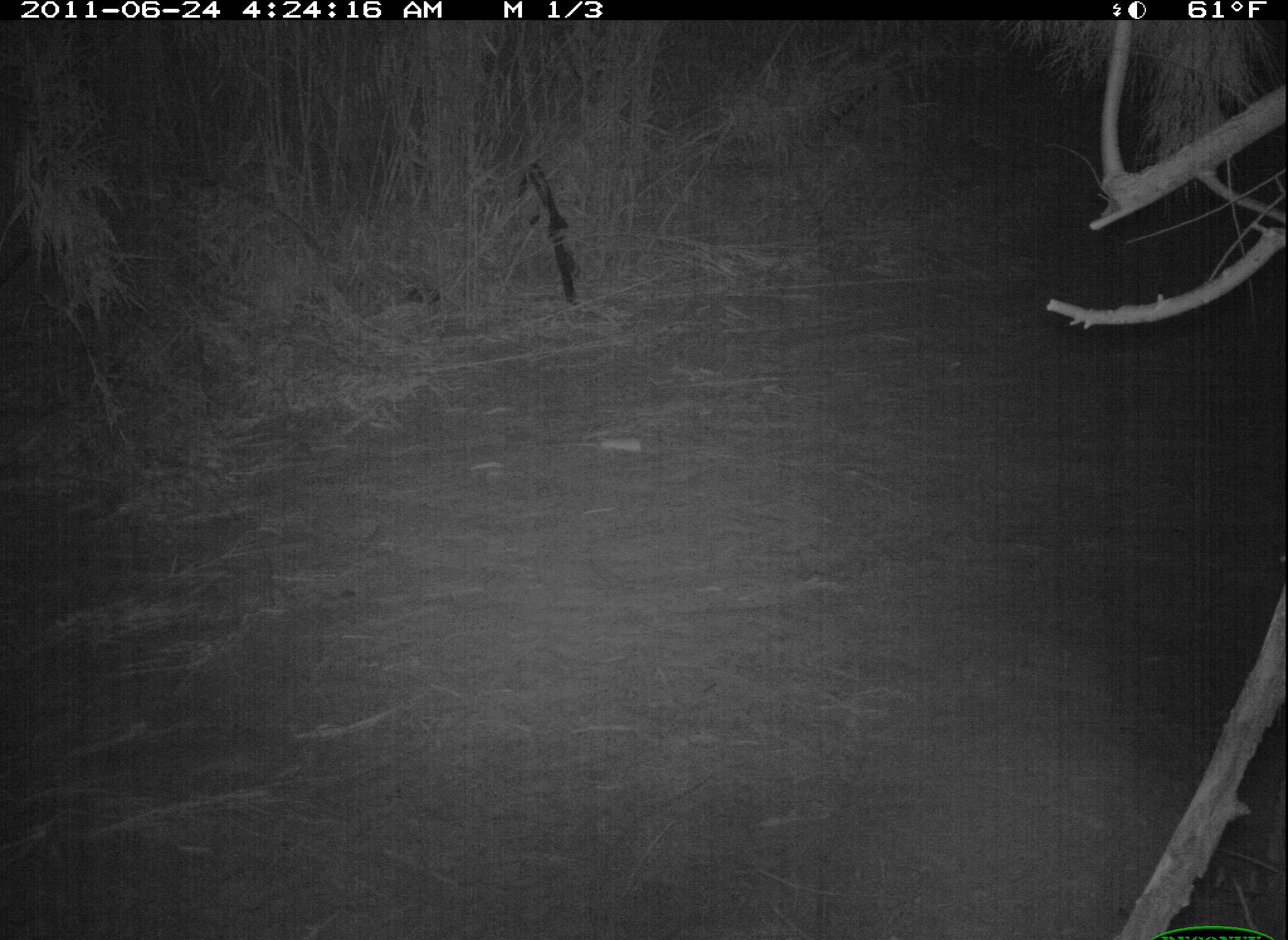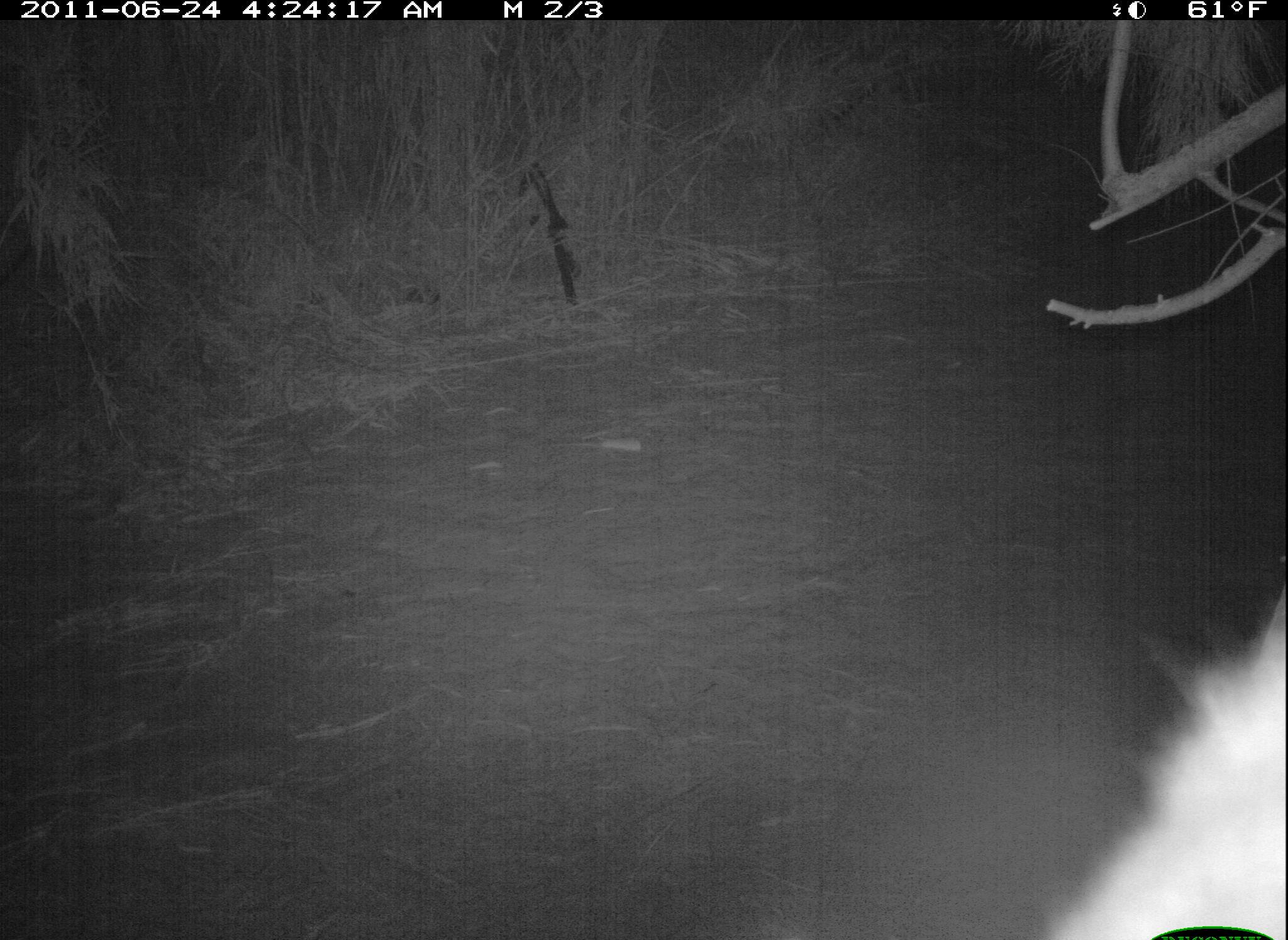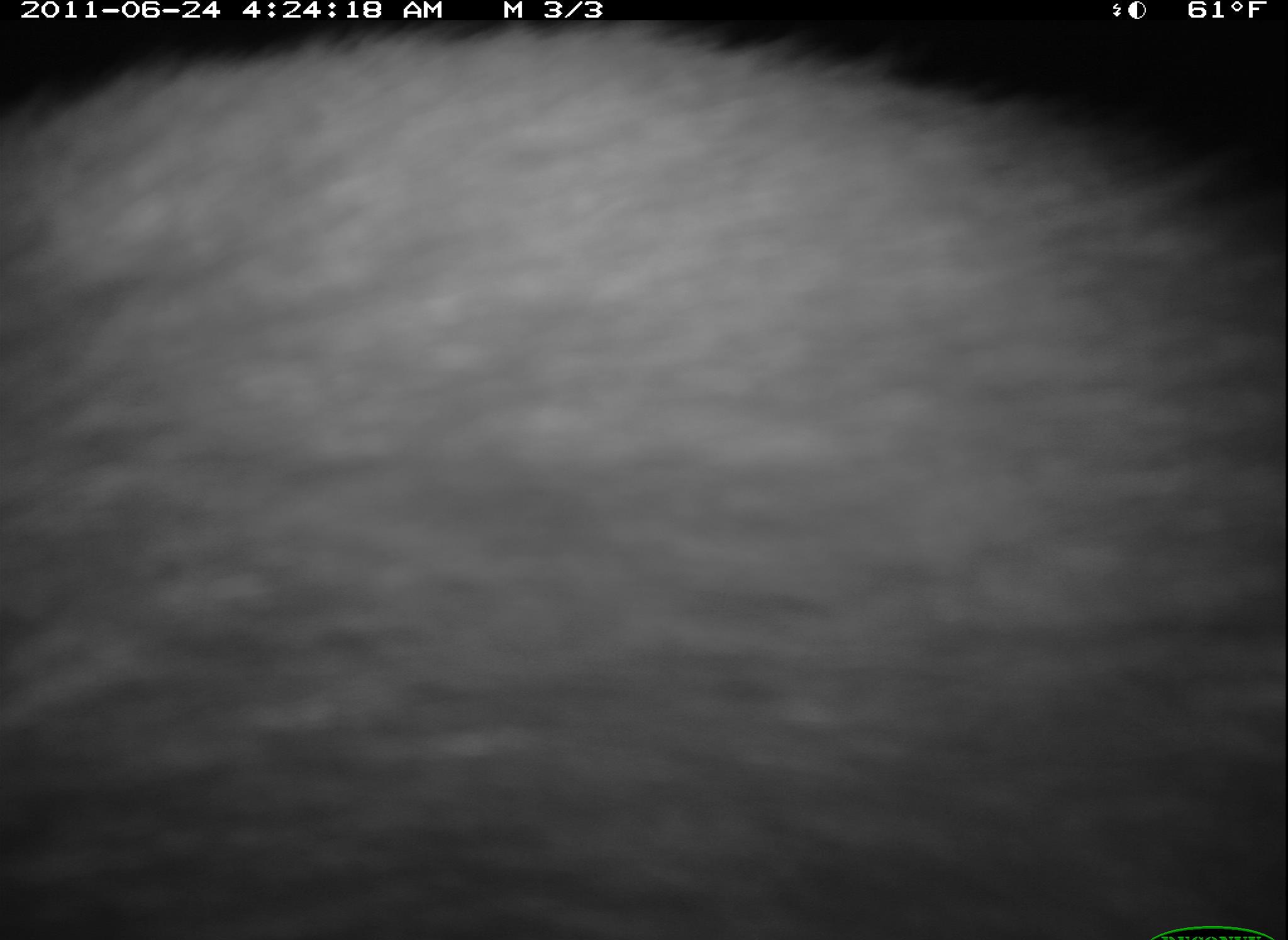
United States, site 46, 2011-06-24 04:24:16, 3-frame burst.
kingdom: Animalia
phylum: Chordata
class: Mammalia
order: Carnivora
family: Procyonidae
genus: Procyon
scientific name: Procyon lotor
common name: raccoon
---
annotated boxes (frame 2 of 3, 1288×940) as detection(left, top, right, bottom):
raccoon: detection(1021, 543, 1285, 940)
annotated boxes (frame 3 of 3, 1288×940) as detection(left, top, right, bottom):
raccoon: detection(13, 11, 1286, 933)